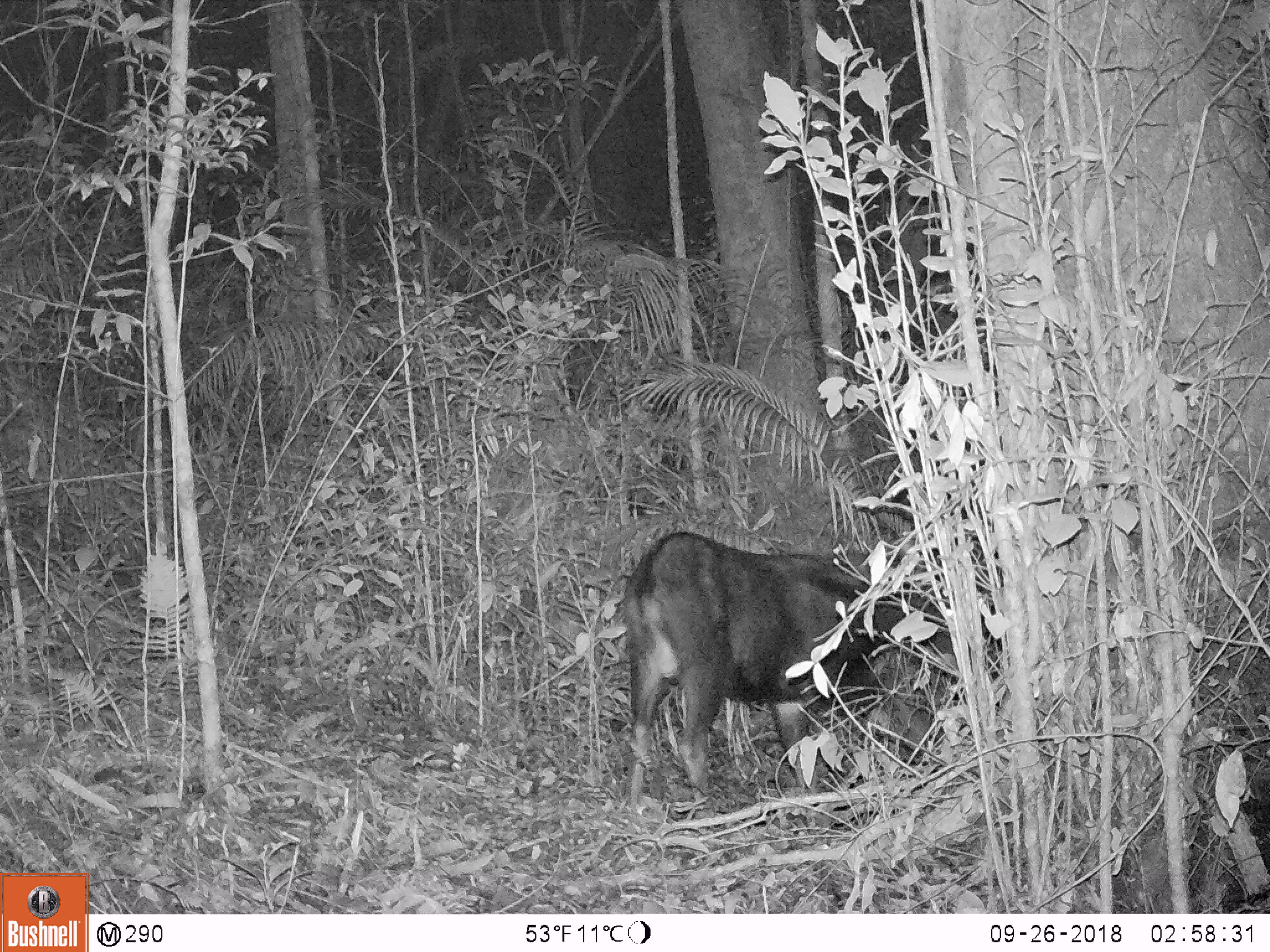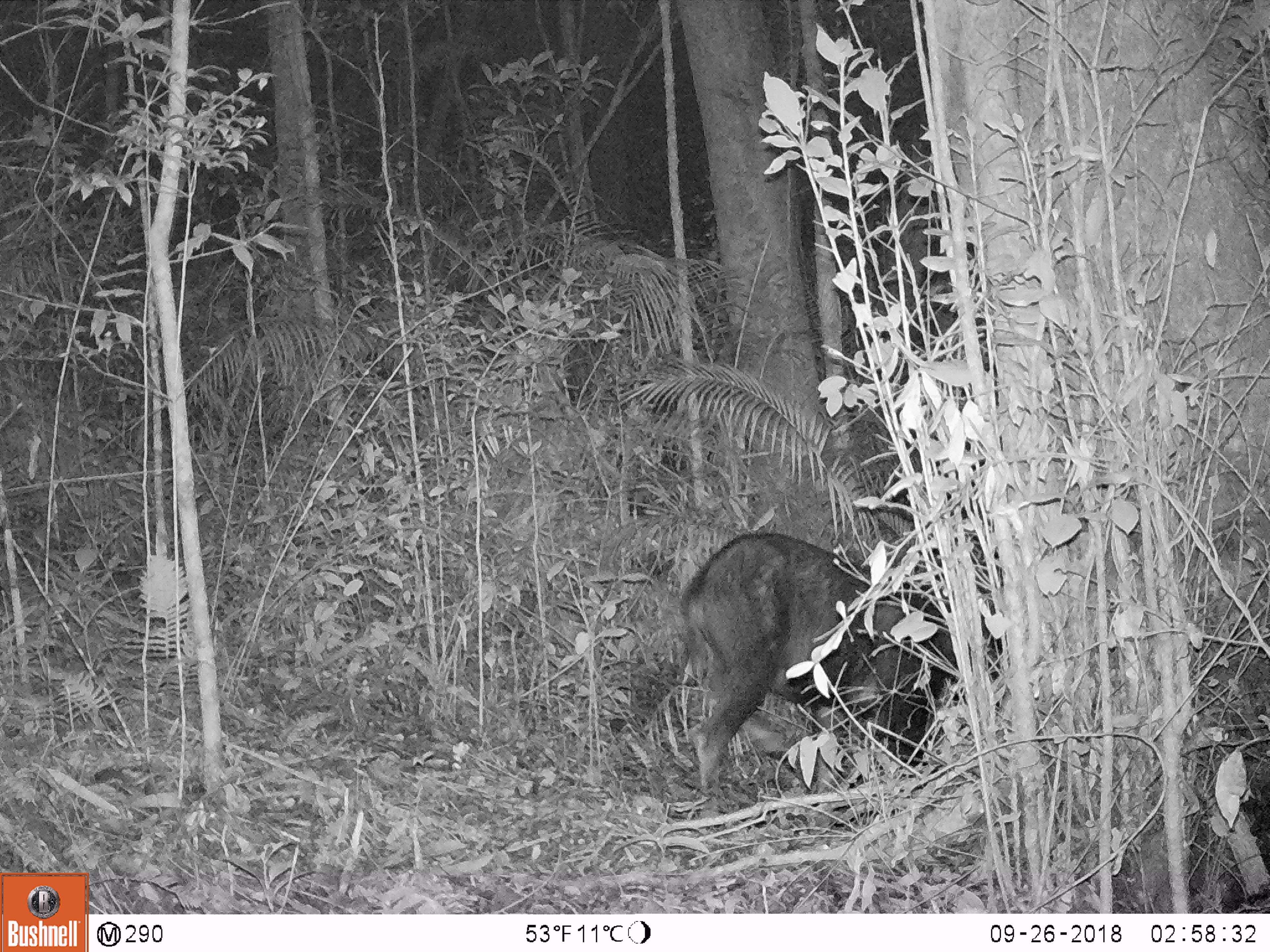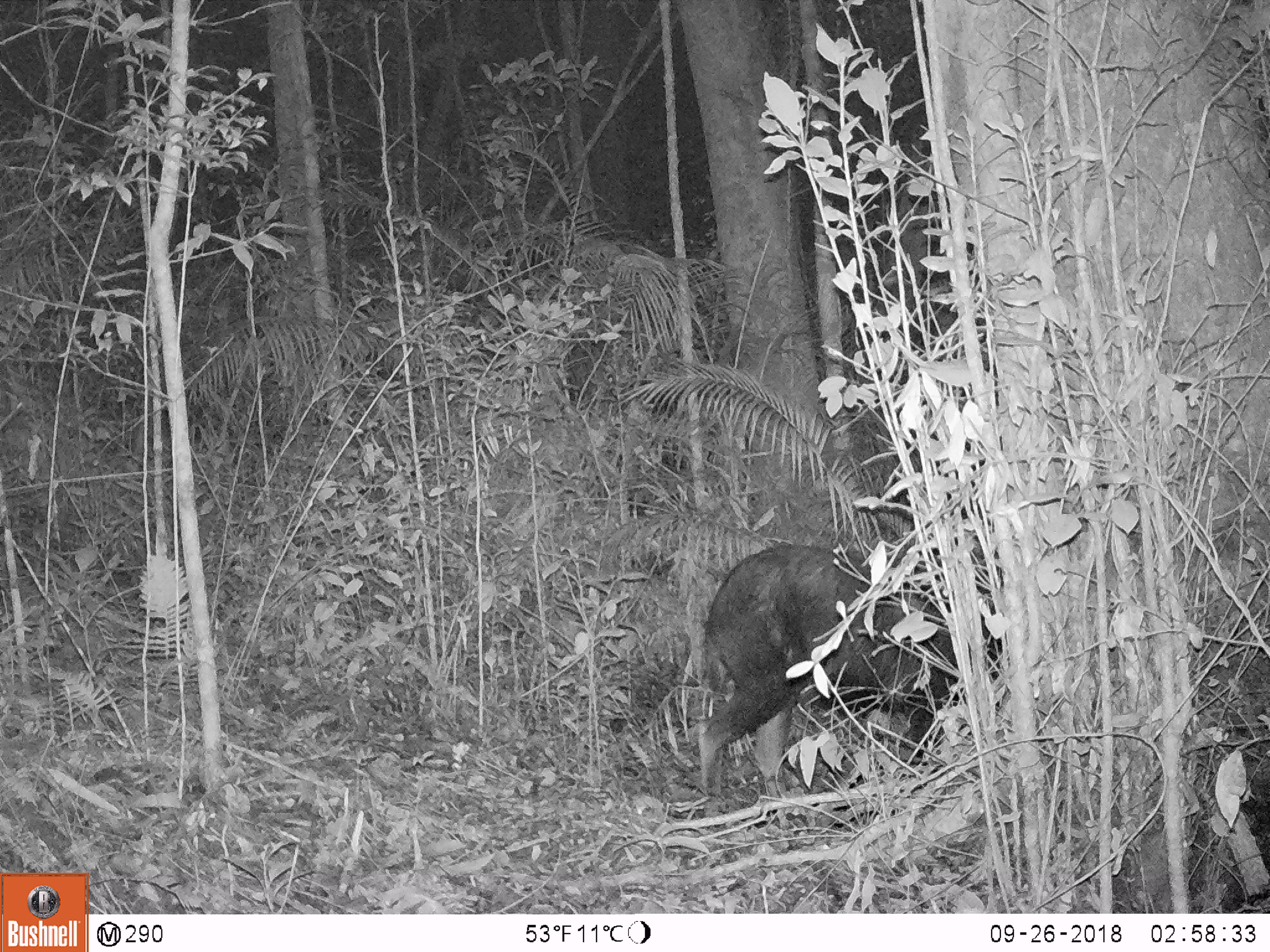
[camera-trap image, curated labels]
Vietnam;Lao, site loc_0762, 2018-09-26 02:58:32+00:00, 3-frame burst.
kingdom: Animalia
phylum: Chordata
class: Mammalia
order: Artiodactyla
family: Bovidae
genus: Capricornis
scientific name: Capricornis sumatraensis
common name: chinese serow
Chinese serow (Capricornis sumatraensis). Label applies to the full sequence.